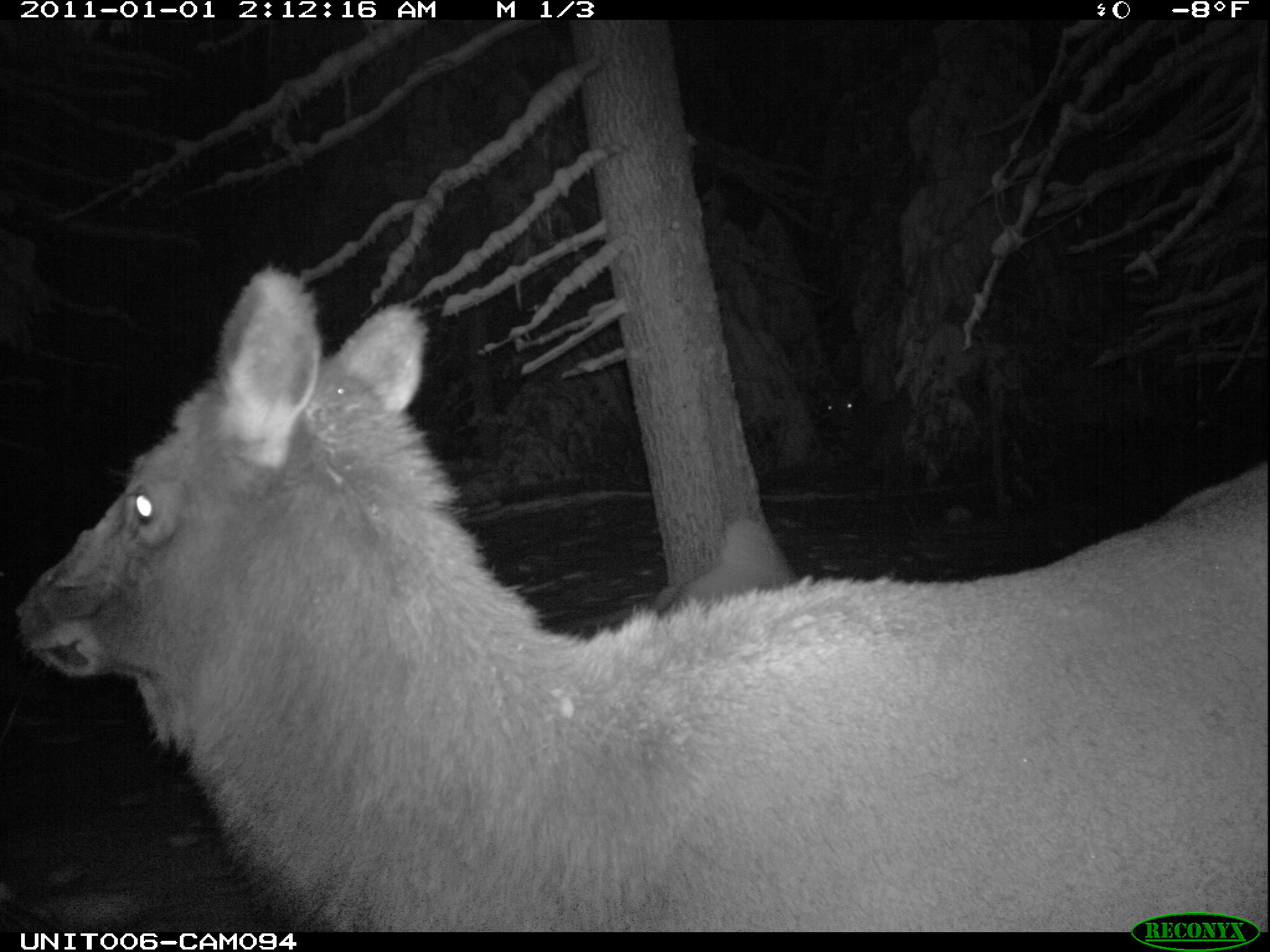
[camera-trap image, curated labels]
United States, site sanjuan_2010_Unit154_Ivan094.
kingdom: Animalia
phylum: Chordata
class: Mammalia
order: Artiodactyla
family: Cervidae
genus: Cervus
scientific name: Cervus elaphus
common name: red deer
Cervus elaphus (red deer).